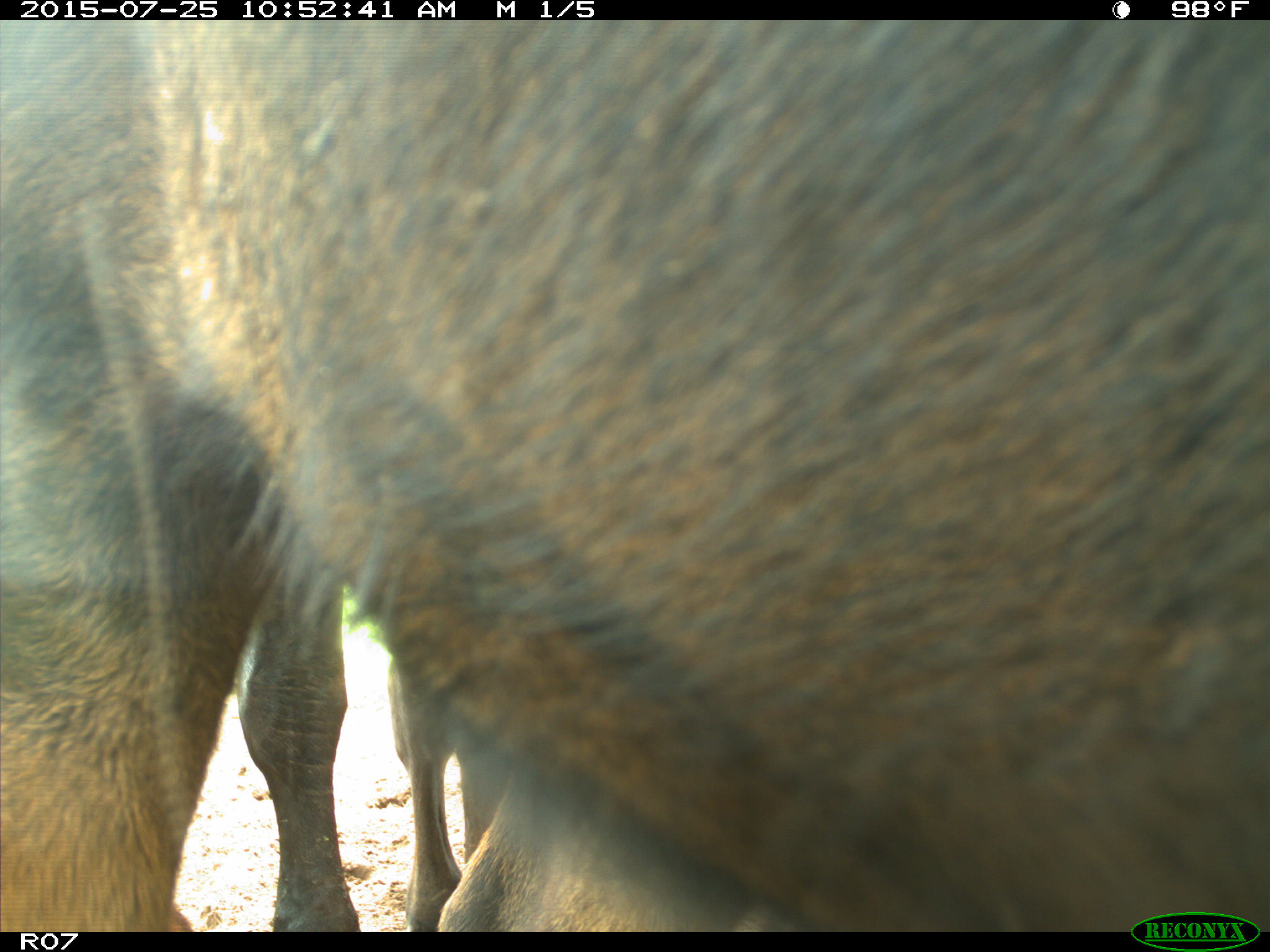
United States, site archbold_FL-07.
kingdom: Animalia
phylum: Chordata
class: Mammalia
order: Artiodactyla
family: Bovidae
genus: Bos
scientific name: Bos taurus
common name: domestic cow